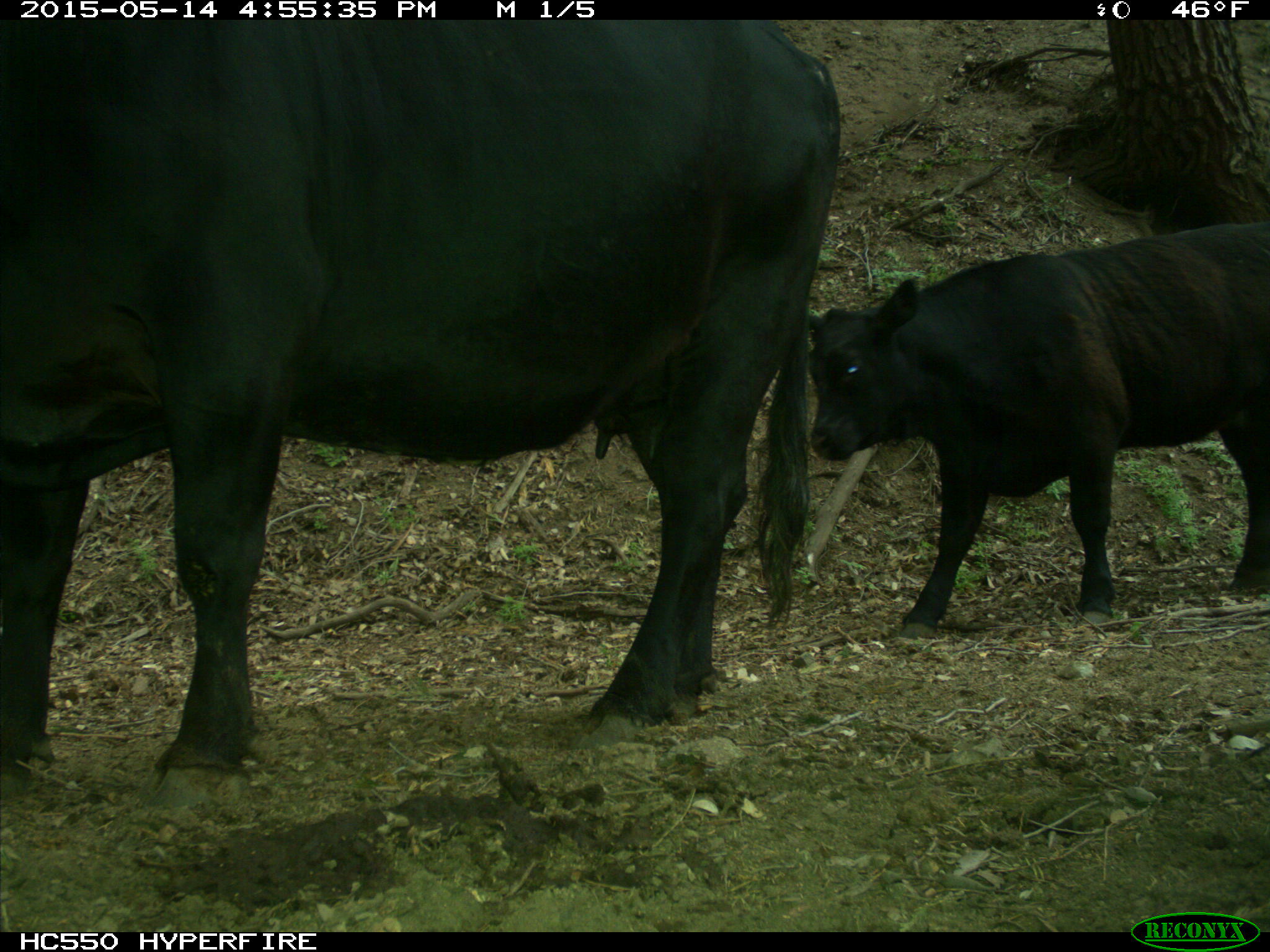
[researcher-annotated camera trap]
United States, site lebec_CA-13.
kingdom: Animalia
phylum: Chordata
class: Mammalia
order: Artiodactyla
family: Bovidae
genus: Bos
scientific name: Bos taurus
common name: domestic cow